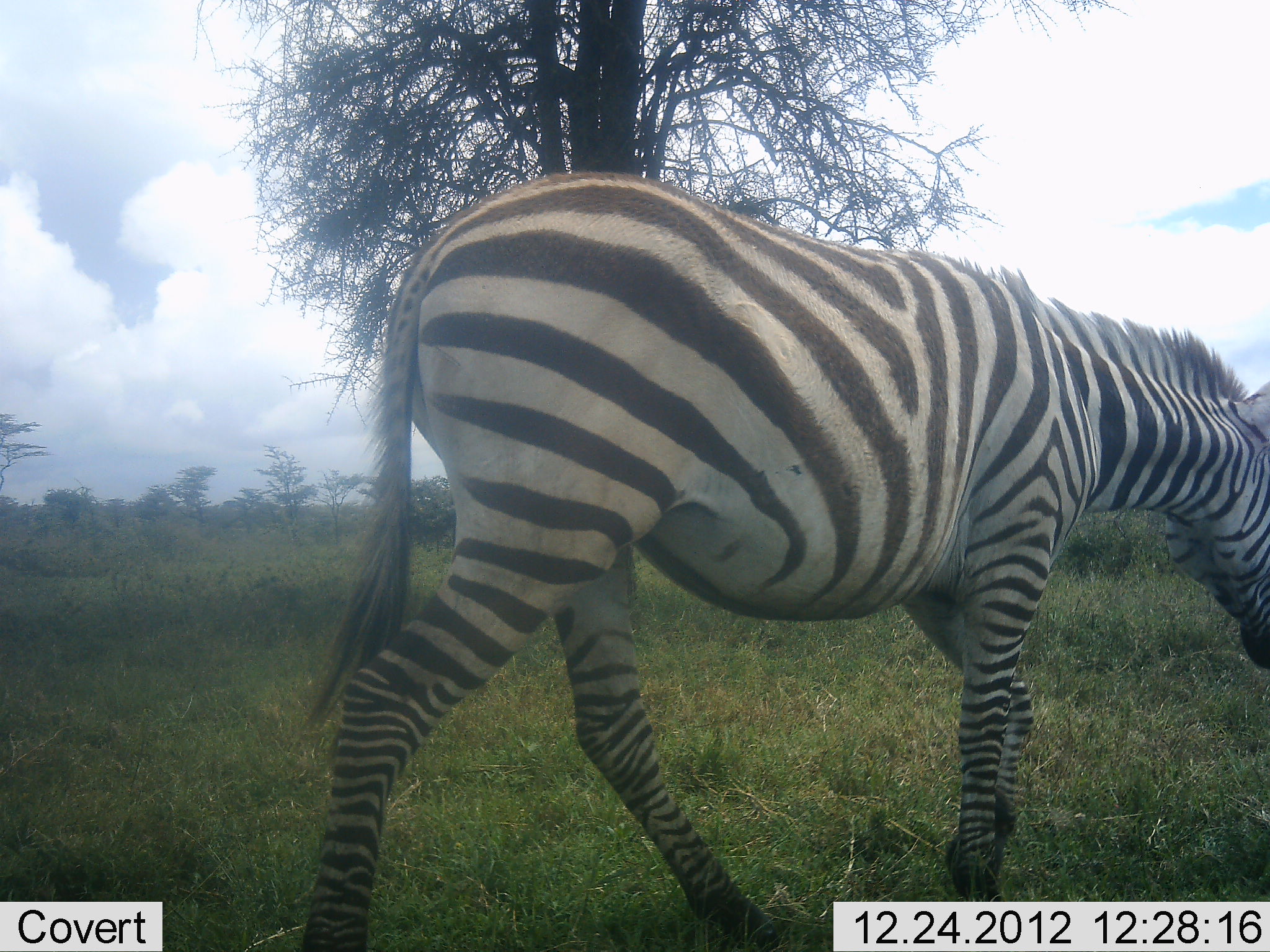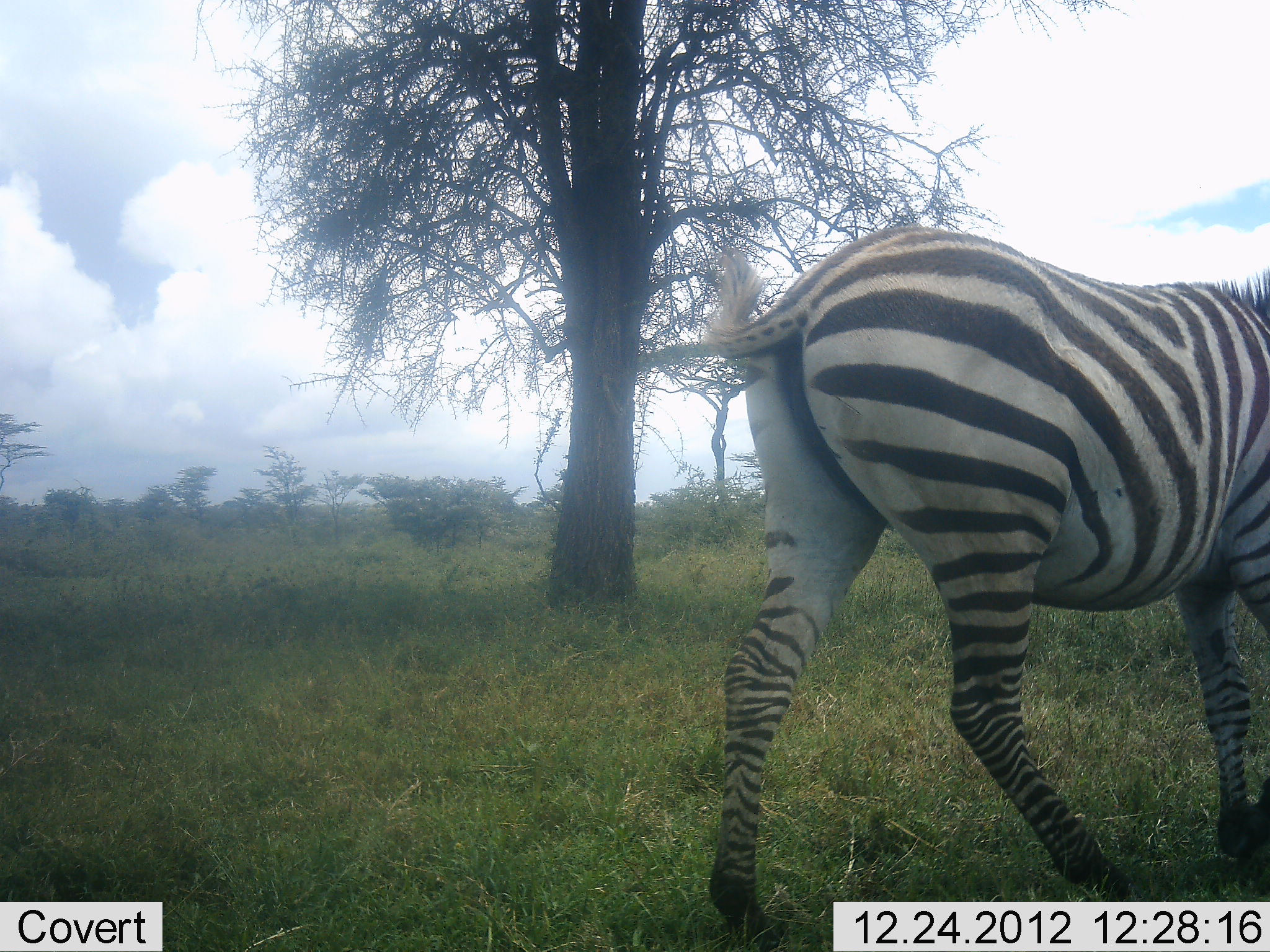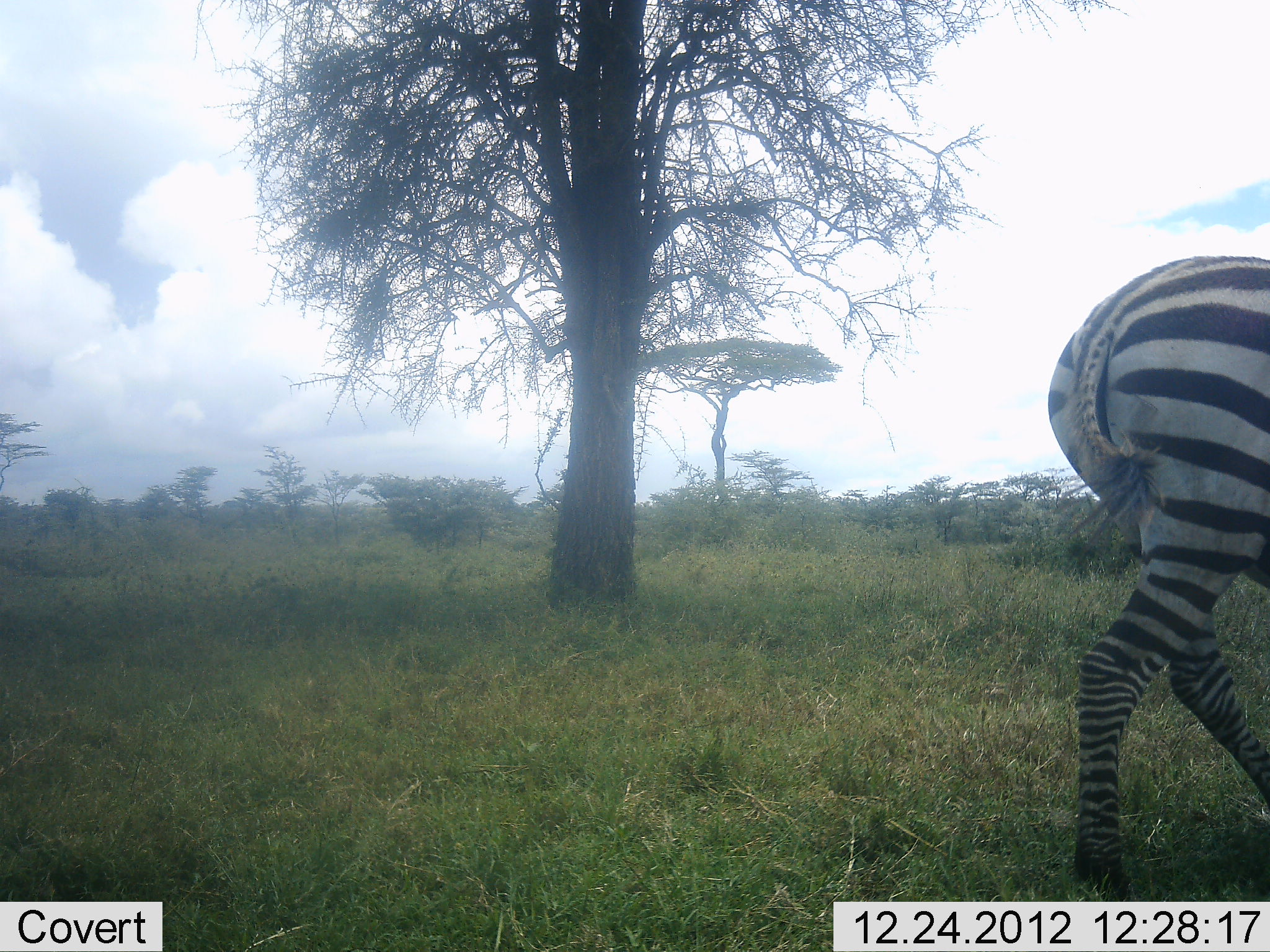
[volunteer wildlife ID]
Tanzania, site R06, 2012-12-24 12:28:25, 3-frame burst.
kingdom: Animalia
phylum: Chordata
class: Mammalia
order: Perissodactyla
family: Equidae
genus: Equus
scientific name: Equus quagga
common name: plains zebra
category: zebra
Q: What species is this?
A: Zebra (plains zebra) (Equus quagga).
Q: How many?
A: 1.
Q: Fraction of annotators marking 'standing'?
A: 6%.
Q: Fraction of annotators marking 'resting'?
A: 0%.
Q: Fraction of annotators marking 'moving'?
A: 100%.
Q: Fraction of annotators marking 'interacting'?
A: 0%.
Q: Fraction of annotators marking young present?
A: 0%.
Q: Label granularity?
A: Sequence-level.